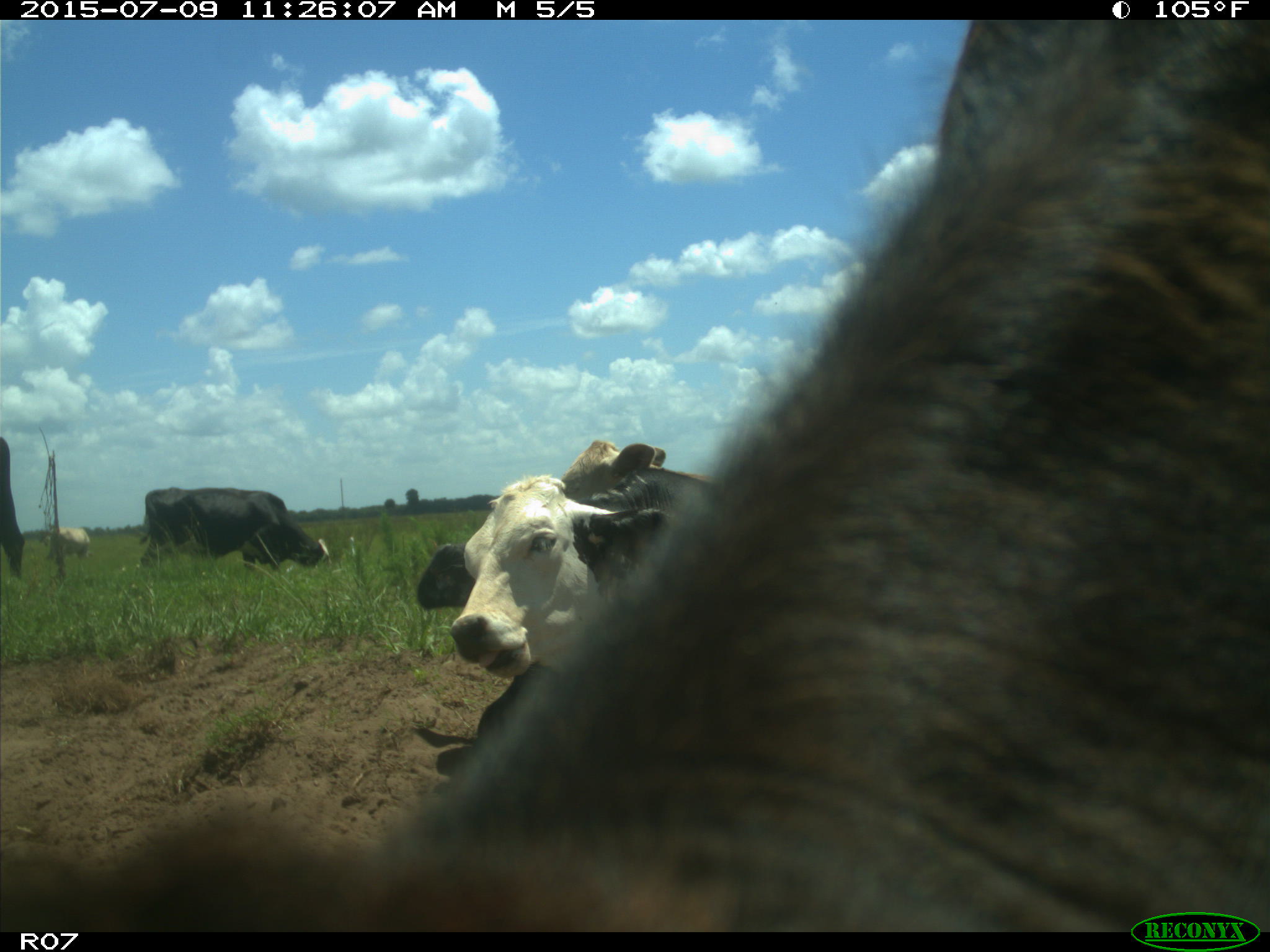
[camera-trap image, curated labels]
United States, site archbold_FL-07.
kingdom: Animalia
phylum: Chordata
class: Mammalia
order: Artiodactyla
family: Bovidae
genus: Bos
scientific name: Bos taurus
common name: domestic cow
Bos taurus (domestic cow).